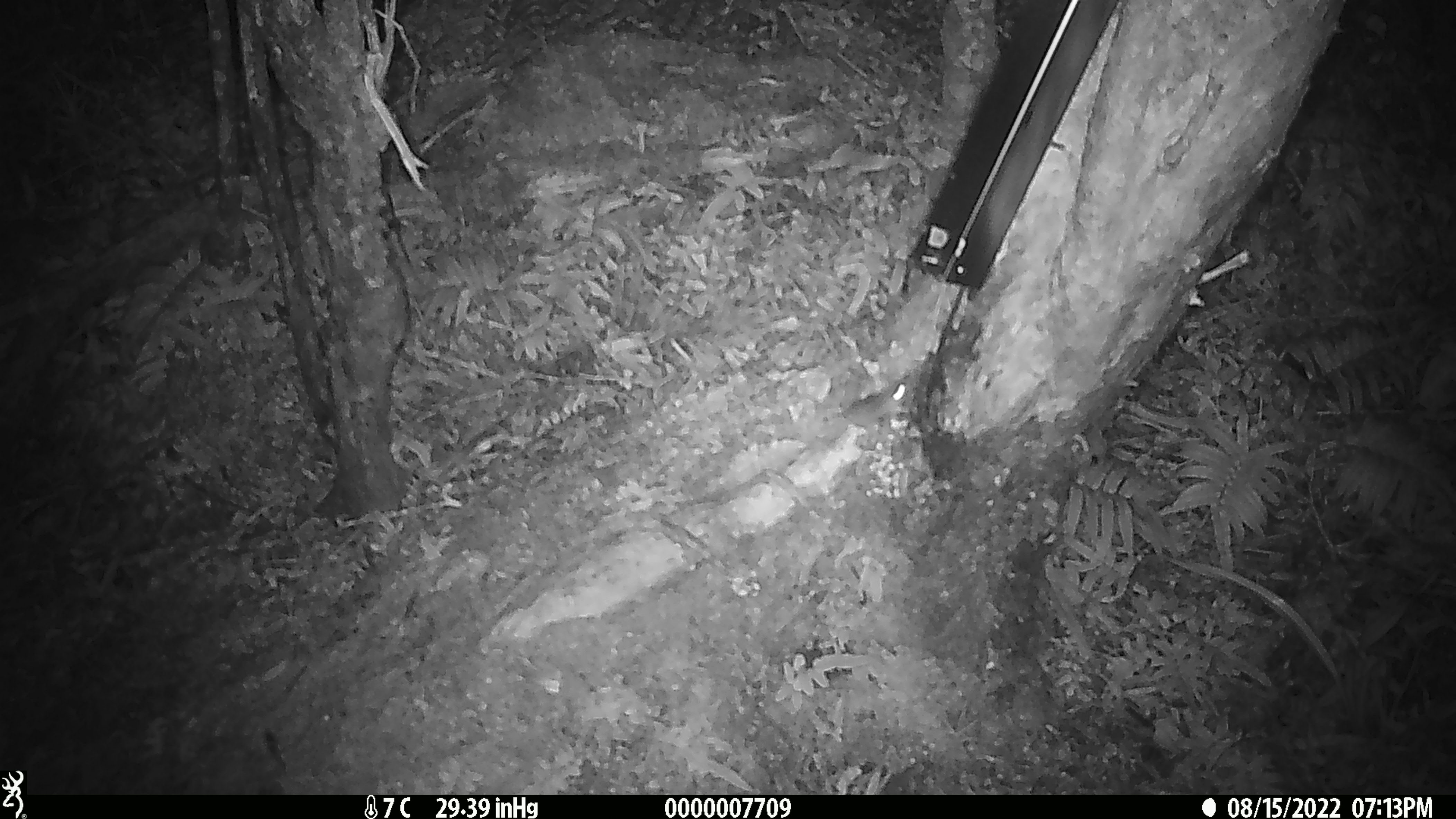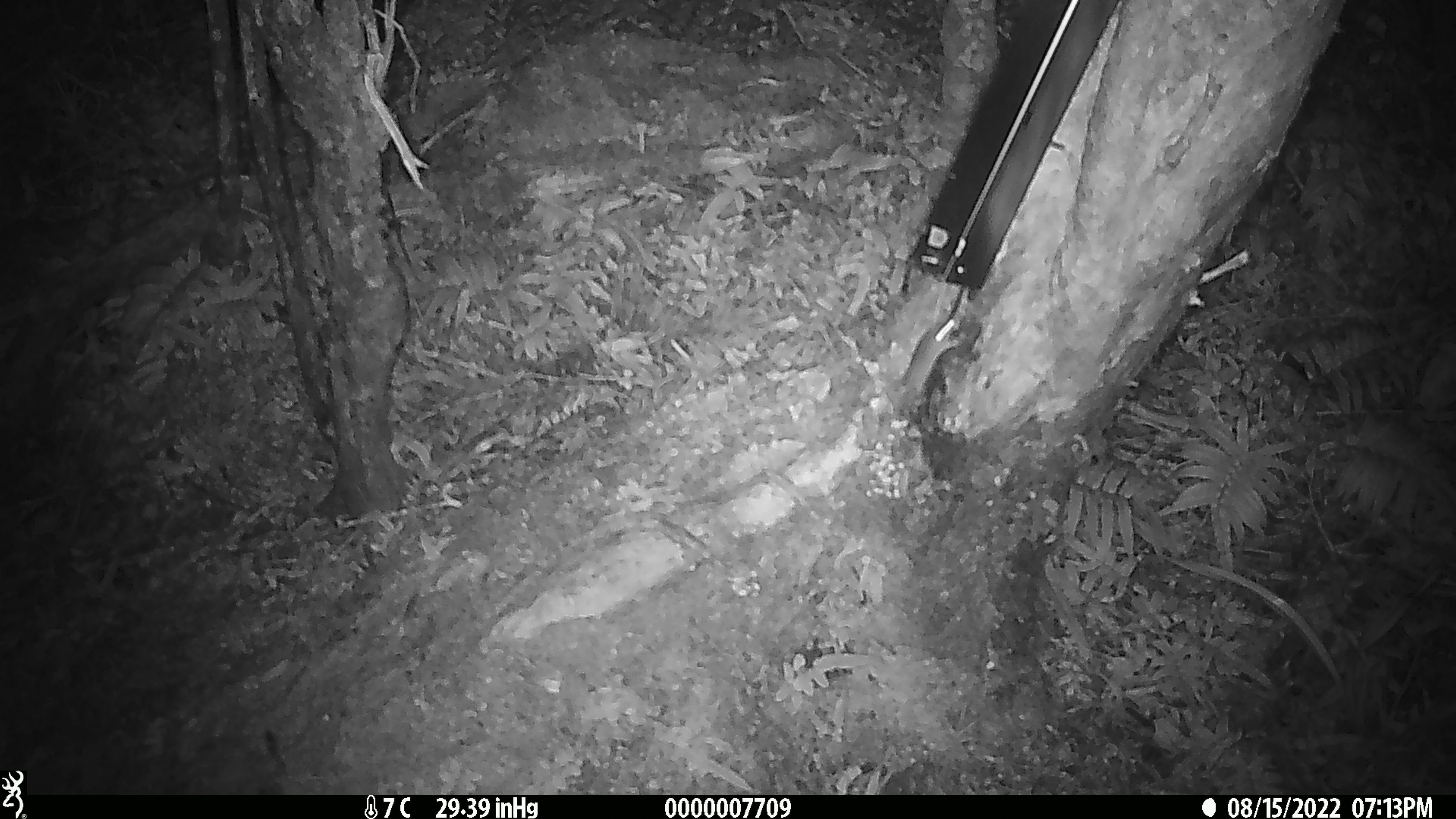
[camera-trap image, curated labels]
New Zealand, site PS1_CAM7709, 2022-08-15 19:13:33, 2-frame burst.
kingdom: Animalia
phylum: Chordata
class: Mammalia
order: Rodentia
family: Muridae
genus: Mus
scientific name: Mus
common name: mouse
Mouse (Mus).